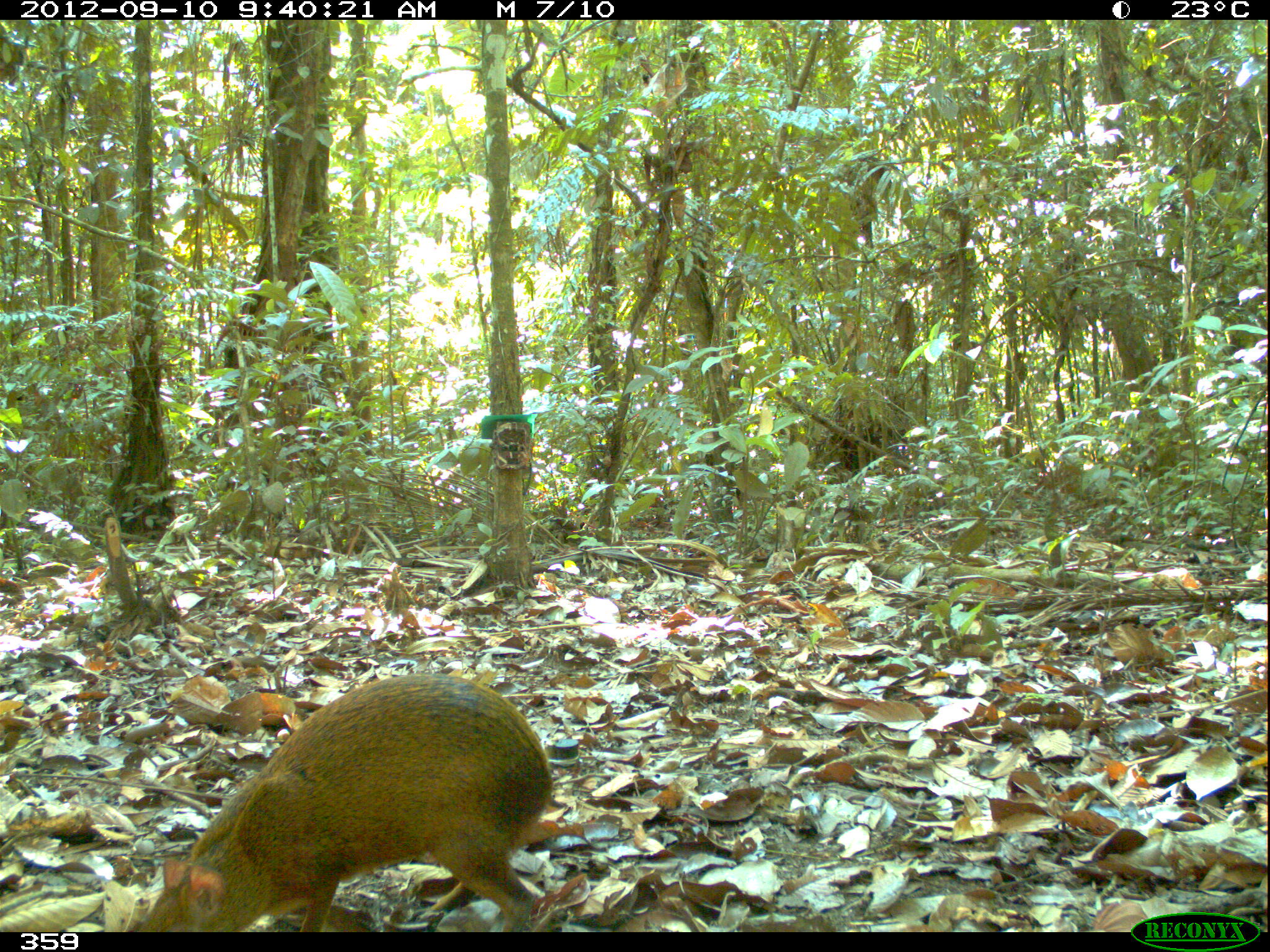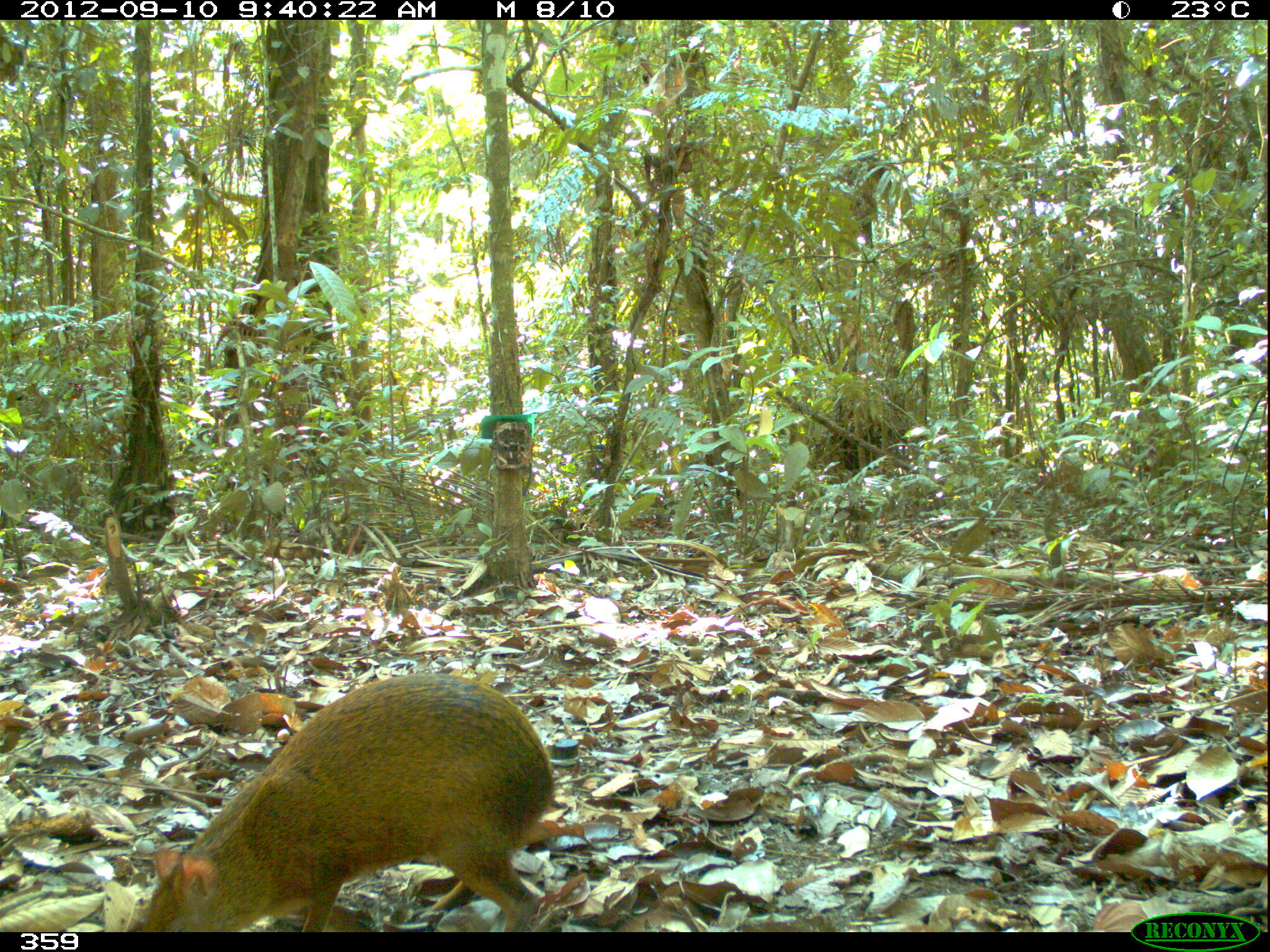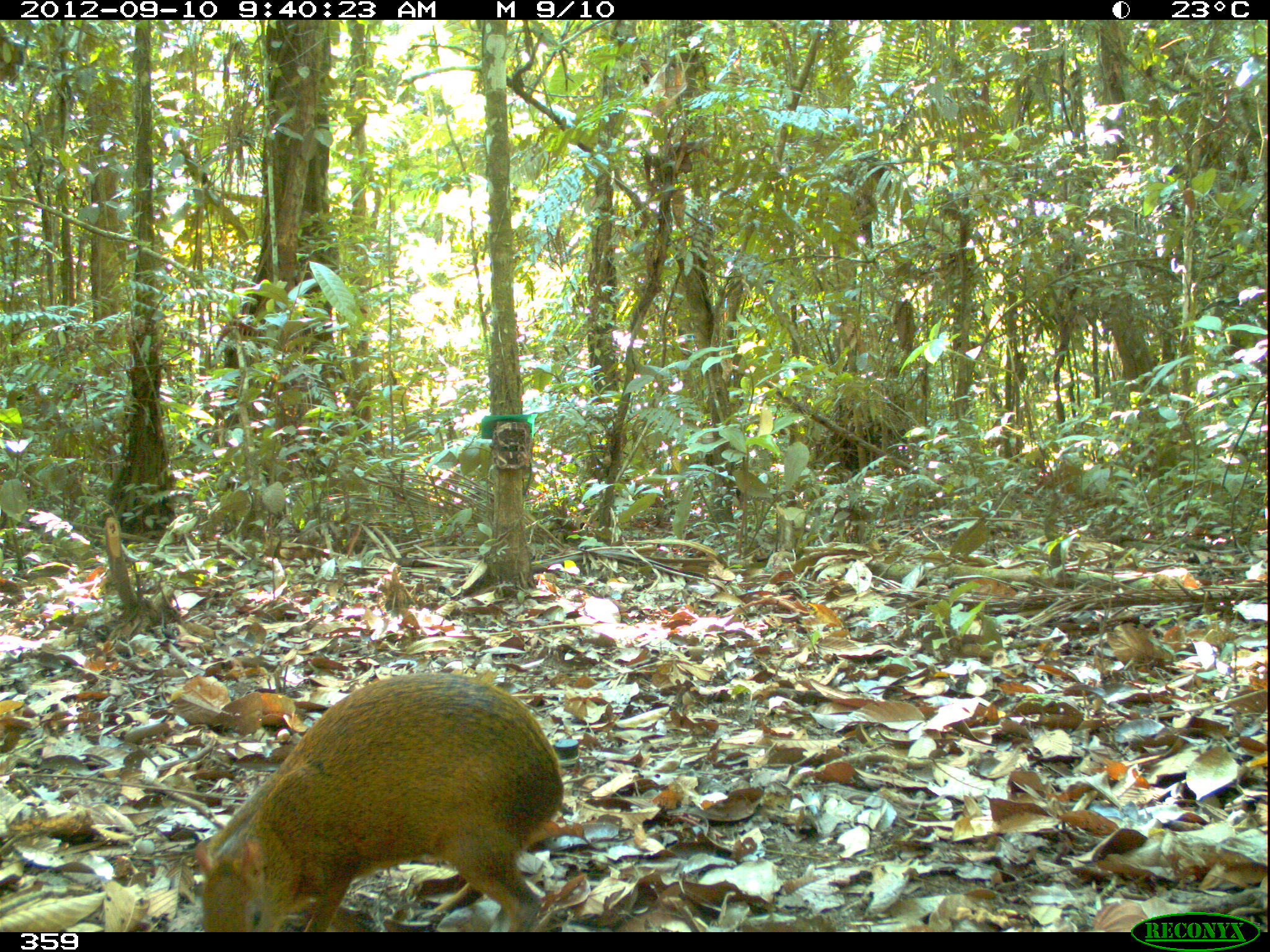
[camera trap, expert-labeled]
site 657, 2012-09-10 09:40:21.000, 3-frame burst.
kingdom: Animalia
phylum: Chordata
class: Mammalia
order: Rodentia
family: Dasyproctidae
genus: Dasyprocta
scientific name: Dasyprocta punctata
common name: central american agouti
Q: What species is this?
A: Dasyprocta punctata (central american agouti).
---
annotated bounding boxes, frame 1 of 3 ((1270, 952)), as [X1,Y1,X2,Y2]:
dasyprocta punctata: [124,674,554,932]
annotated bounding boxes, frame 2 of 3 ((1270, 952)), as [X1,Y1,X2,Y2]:
dasyprocta punctata: [125,670,552,931]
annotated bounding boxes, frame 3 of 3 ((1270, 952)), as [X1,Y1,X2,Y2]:
dasyprocta punctata: [191,670,564,932]